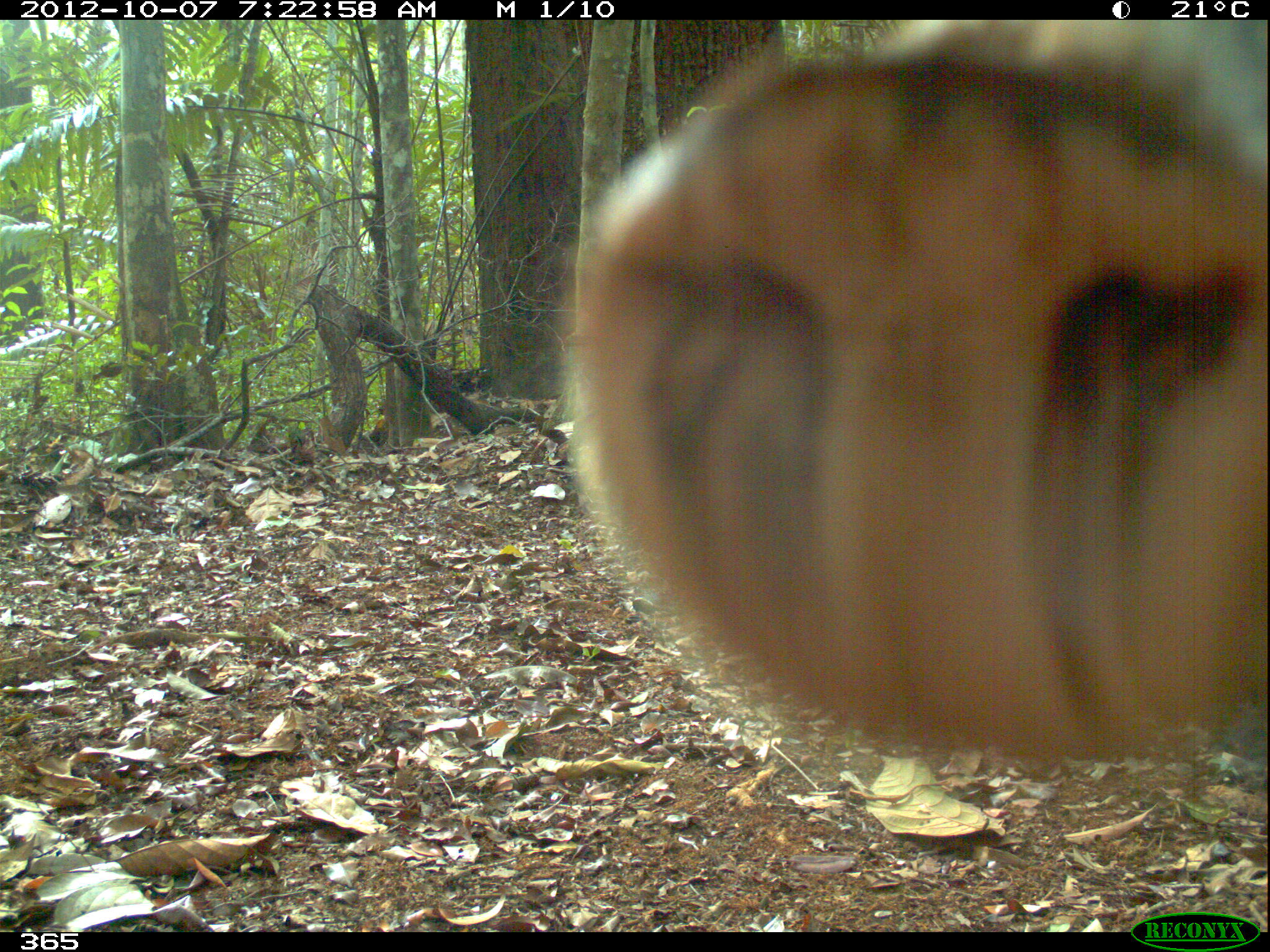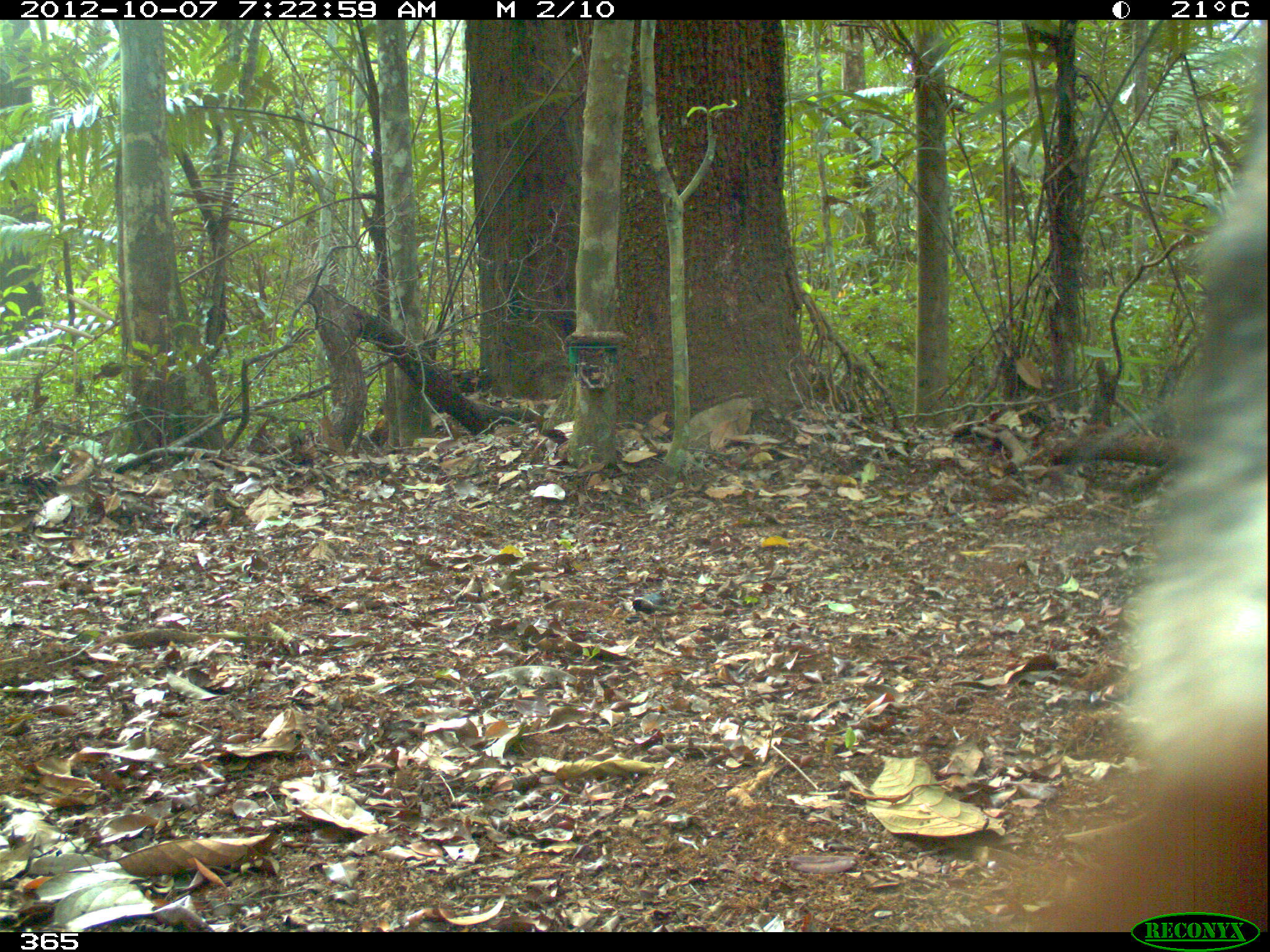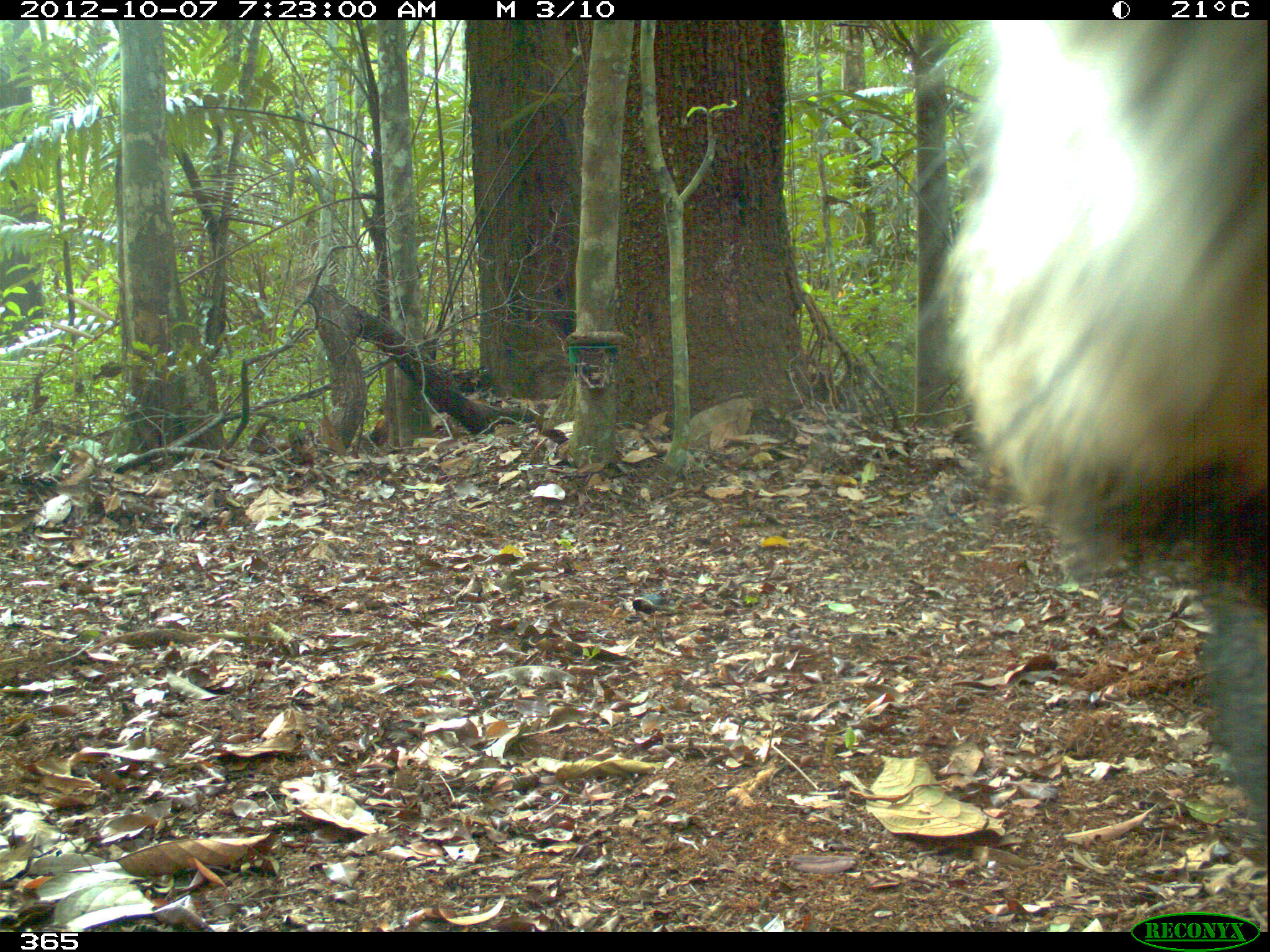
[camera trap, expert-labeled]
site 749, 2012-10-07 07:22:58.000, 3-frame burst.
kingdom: Animalia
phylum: Chordata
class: Mammalia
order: Artiodactyla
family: Tayassuidae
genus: Tayassu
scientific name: Tayassu pecari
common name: white-lipped peccary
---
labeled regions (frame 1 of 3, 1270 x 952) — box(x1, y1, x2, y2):
tayassu pecari: box(565, 18, 1270, 760)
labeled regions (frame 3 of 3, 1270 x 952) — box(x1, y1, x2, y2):
tayassu pecari: box(940, 19, 1270, 851)